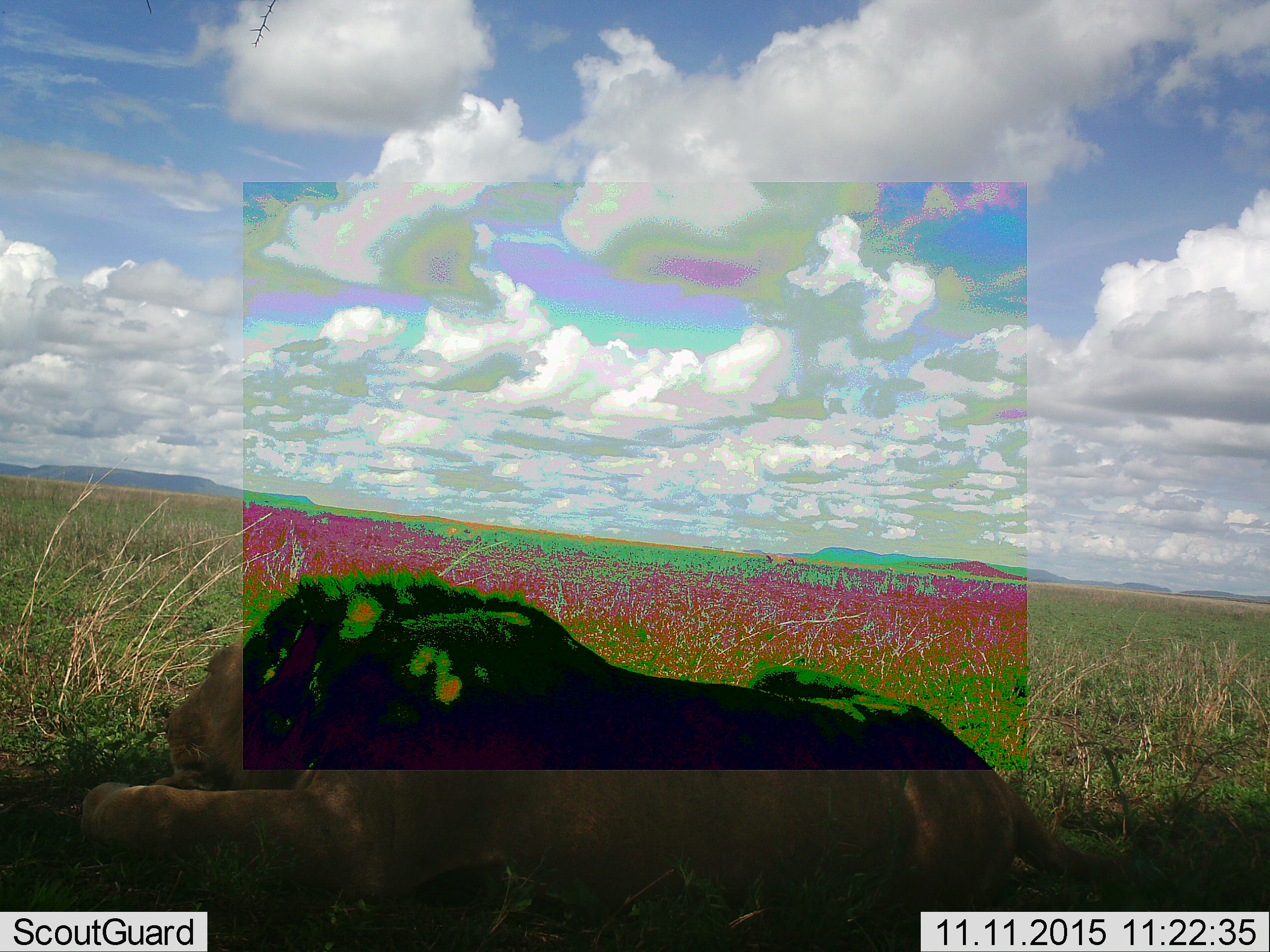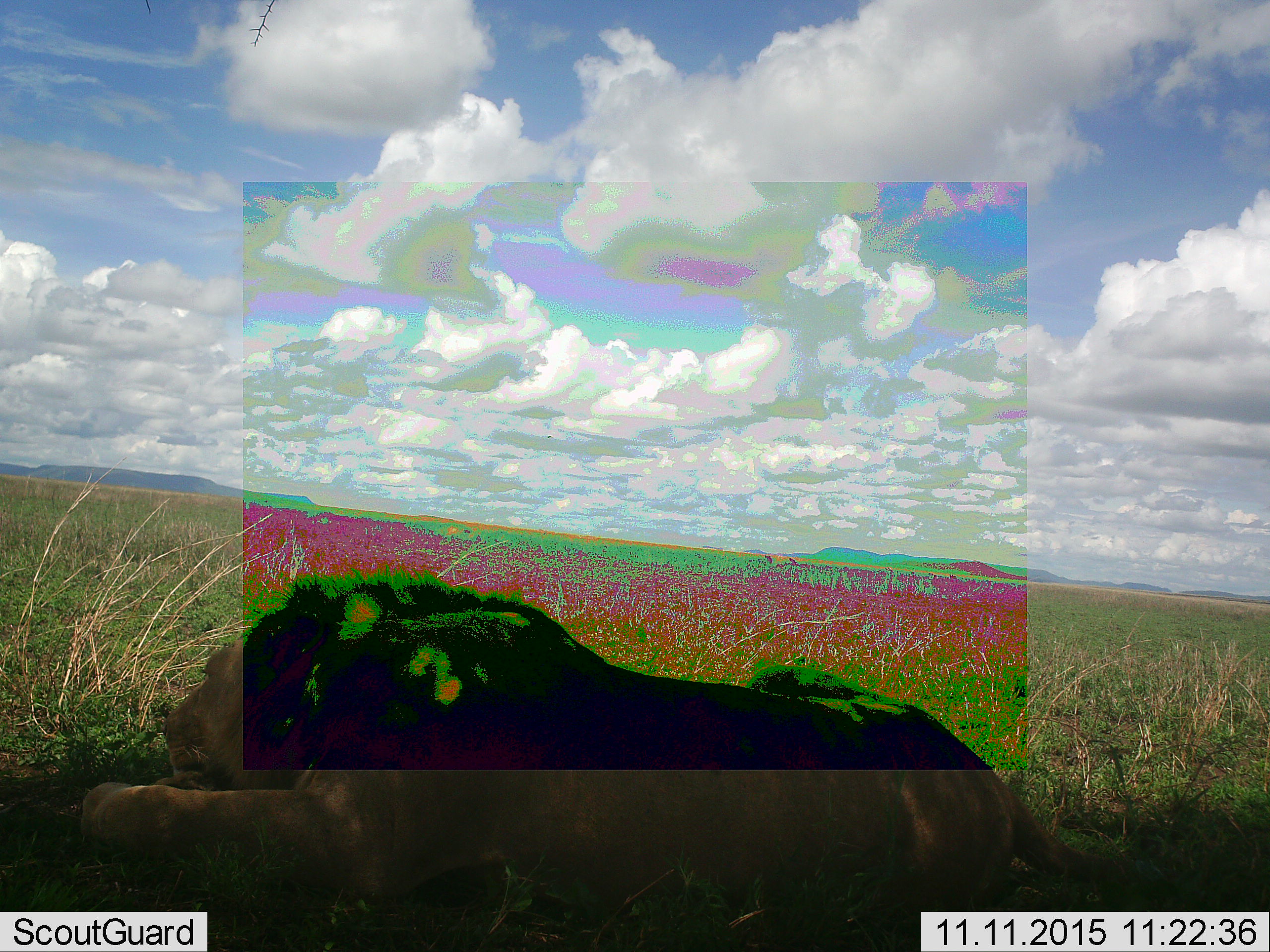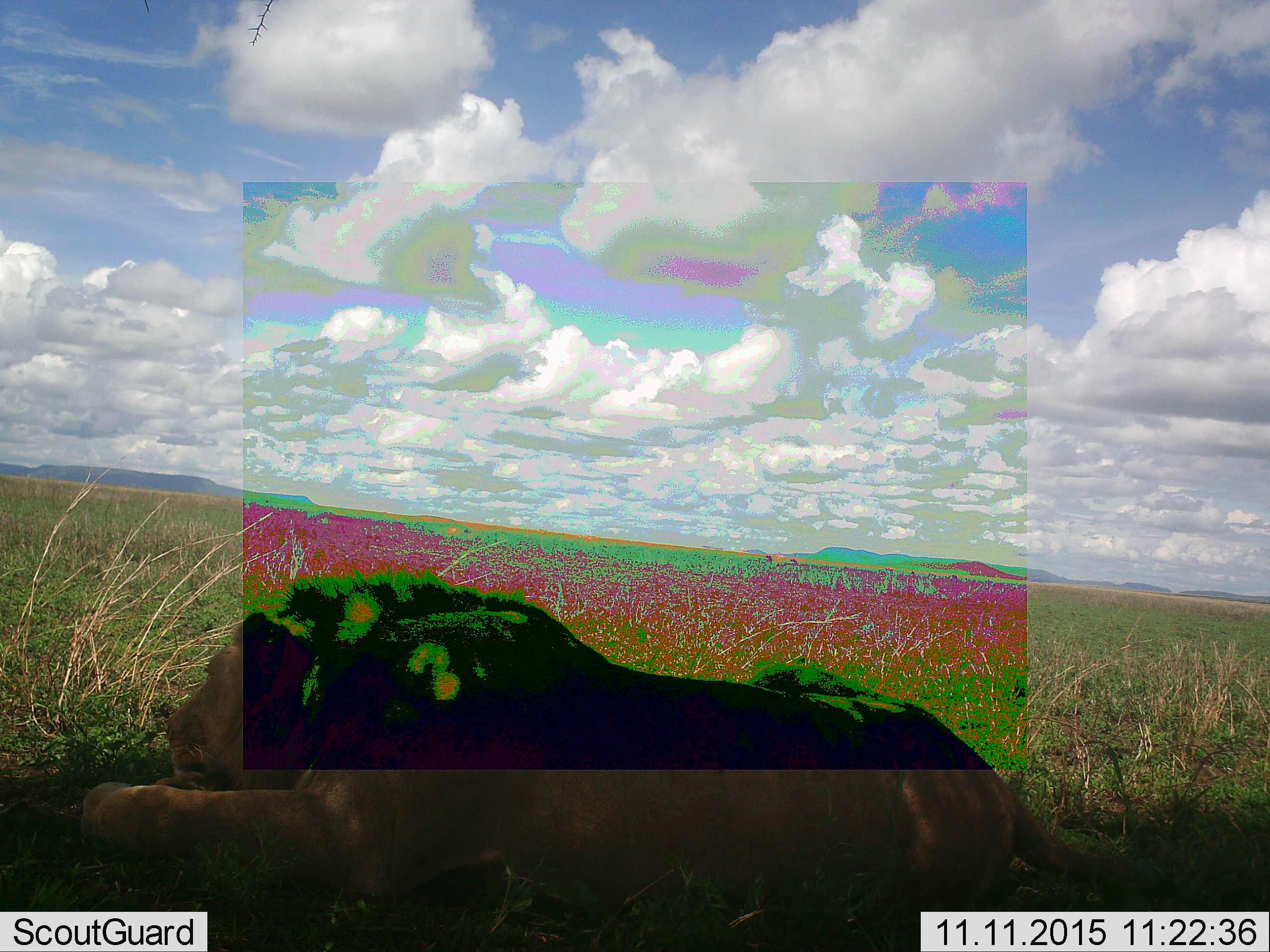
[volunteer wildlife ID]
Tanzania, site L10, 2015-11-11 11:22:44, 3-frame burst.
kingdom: Animalia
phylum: Chordata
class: Mammalia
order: Carnivora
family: Felidae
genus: Panthera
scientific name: Panthera leo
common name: lion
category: lionmale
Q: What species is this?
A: Lionmale (lion) (Panthera leo).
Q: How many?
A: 1.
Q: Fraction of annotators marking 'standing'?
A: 0%.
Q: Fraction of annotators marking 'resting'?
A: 100%.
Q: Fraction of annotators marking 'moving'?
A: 0%.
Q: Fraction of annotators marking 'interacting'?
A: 0%.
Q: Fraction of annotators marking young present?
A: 0%.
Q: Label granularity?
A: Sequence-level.